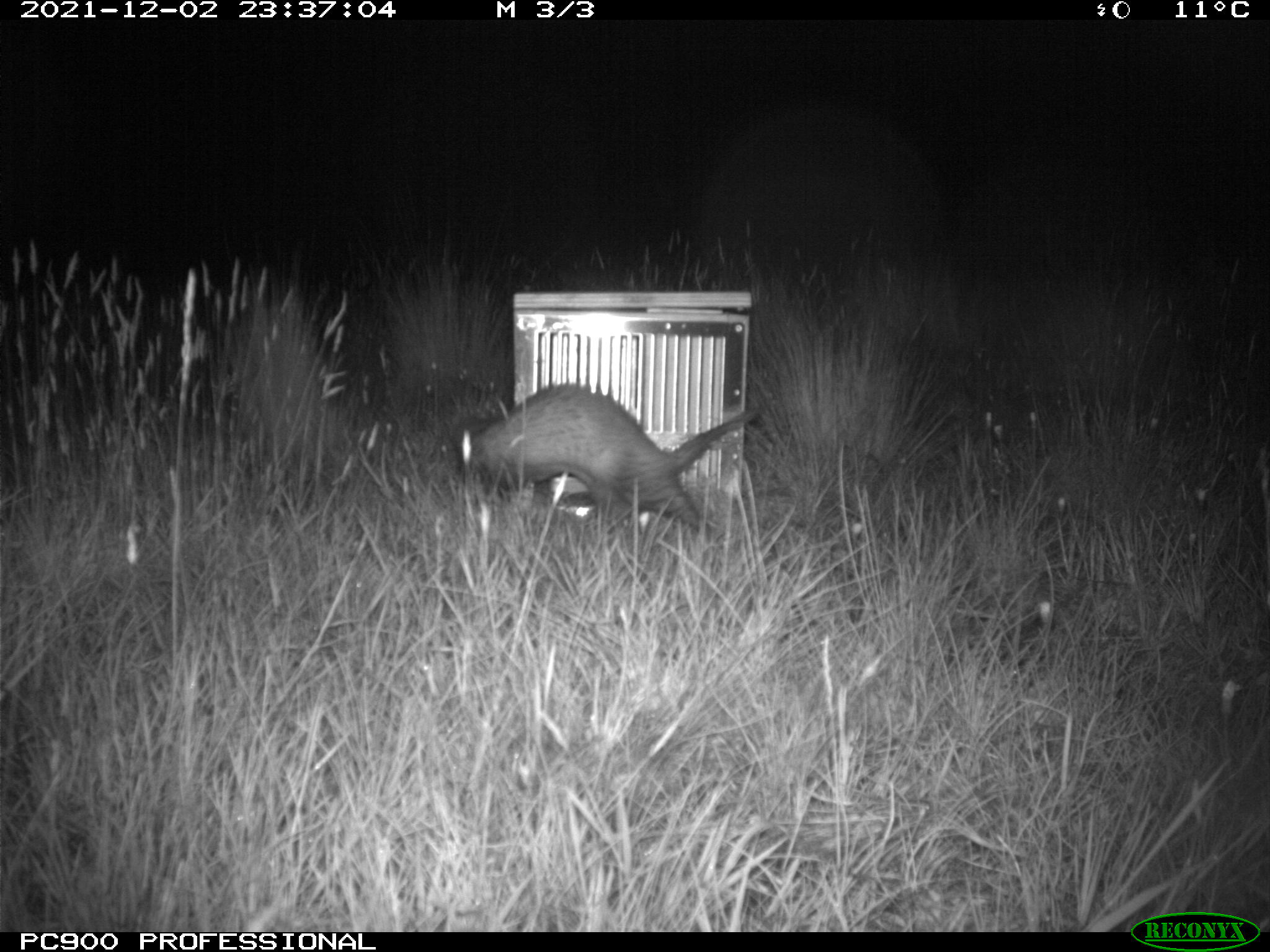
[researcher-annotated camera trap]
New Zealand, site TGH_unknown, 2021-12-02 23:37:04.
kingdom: Animalia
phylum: Chordata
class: Mammalia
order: Carnivora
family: Mustelidae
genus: Mustela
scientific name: Mustela furo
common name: ferret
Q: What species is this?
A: Ferret (Mustela furo).